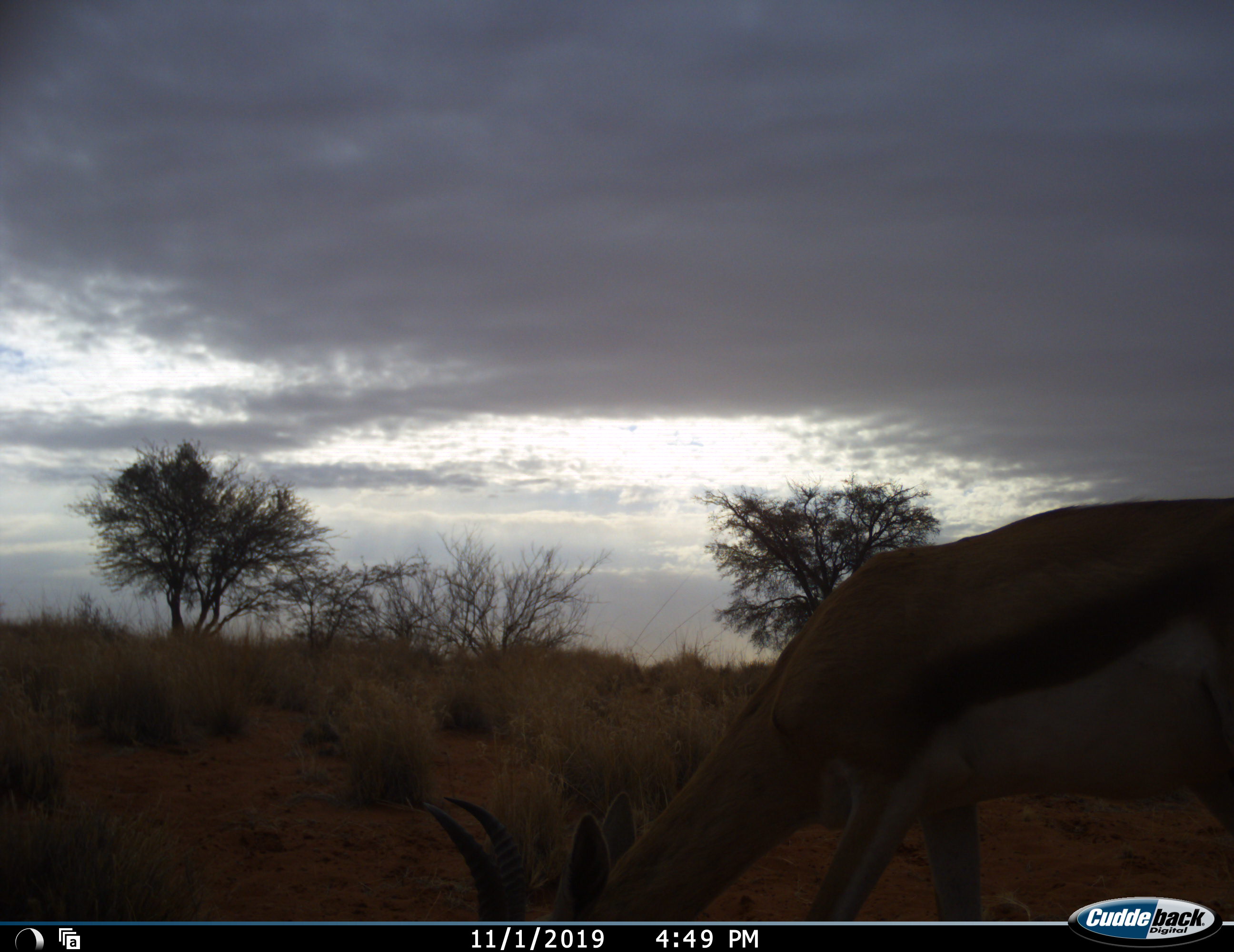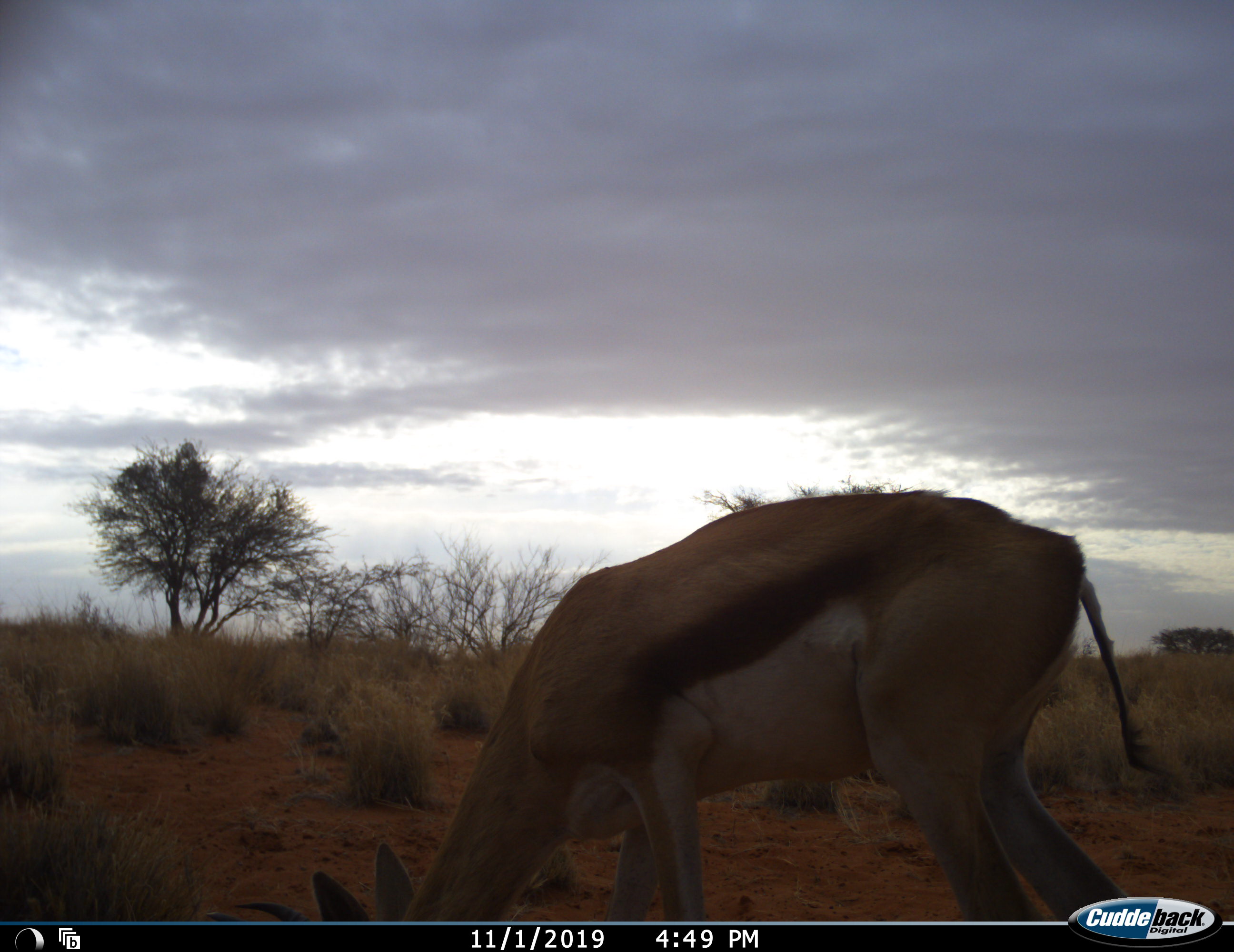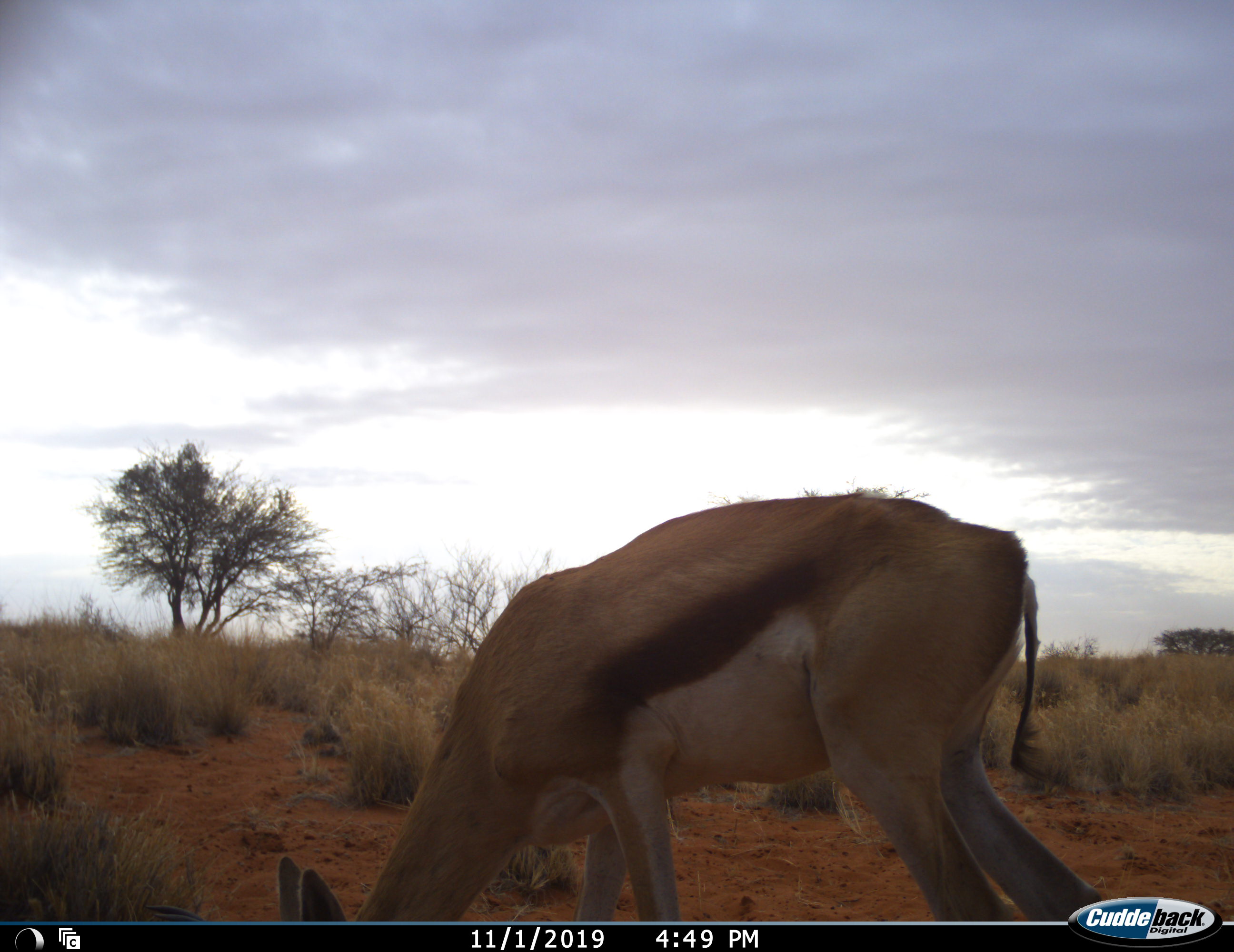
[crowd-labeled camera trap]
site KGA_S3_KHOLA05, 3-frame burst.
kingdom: Animalia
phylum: Chordata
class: Mammalia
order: Artiodactyla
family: Bovidae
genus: Antidorcas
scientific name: Antidorcas marsupialis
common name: springbok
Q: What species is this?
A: Springbok (Antidorcas marsupialis).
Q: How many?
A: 1.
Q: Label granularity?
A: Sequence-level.